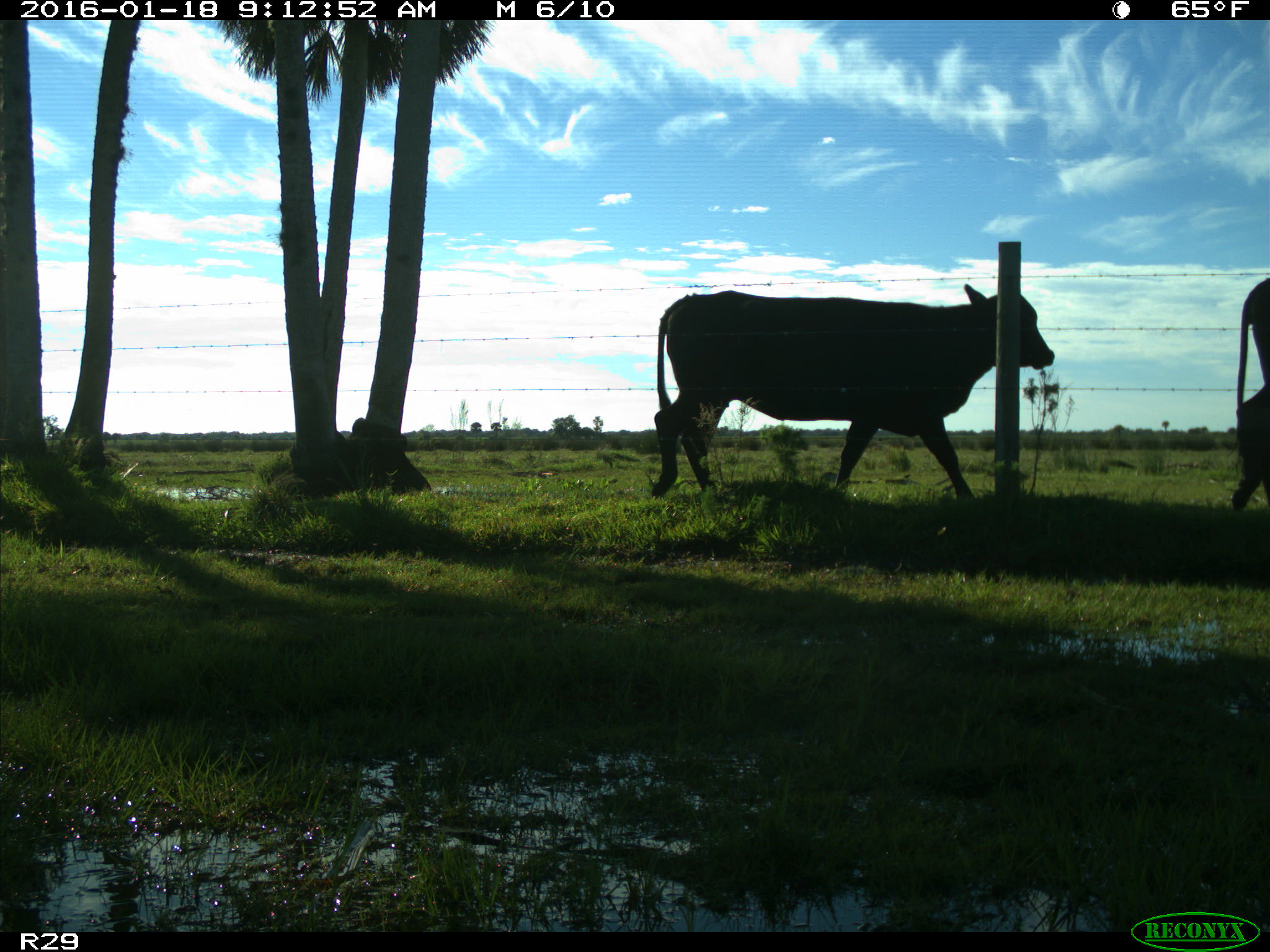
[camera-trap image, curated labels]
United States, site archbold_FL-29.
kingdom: Animalia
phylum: Chordata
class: Mammalia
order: Artiodactyla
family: Bovidae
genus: Bos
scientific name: Bos taurus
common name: domestic cow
Bos taurus (domestic cow).